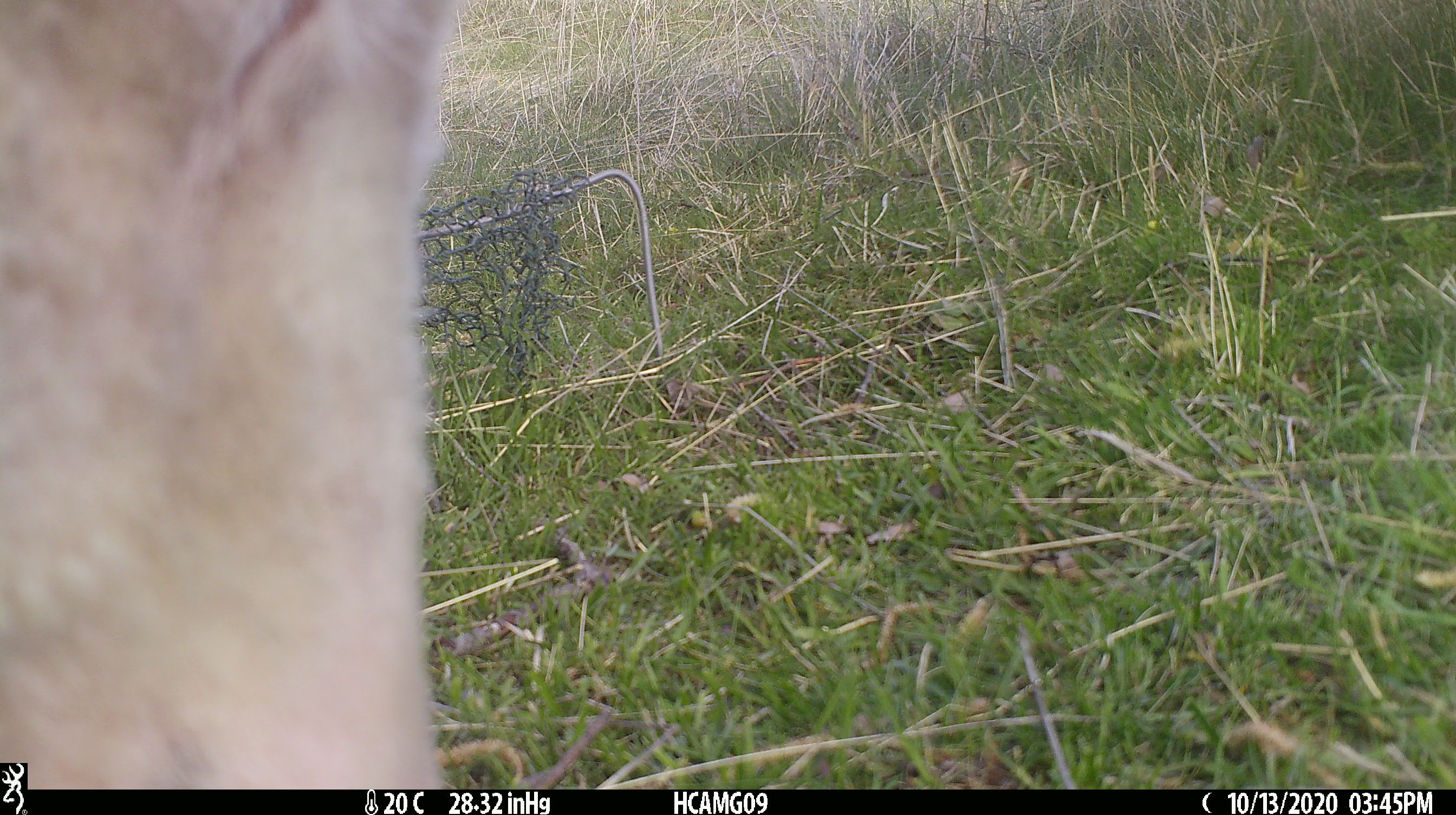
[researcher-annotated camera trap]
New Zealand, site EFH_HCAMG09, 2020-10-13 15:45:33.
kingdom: Animalia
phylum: Chordata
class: Mammalia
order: Artiodactyla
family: Bovidae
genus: Ovis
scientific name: Ovis aries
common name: domestic sheep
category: sheep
Sheep (domestic sheep) (Ovis aries).